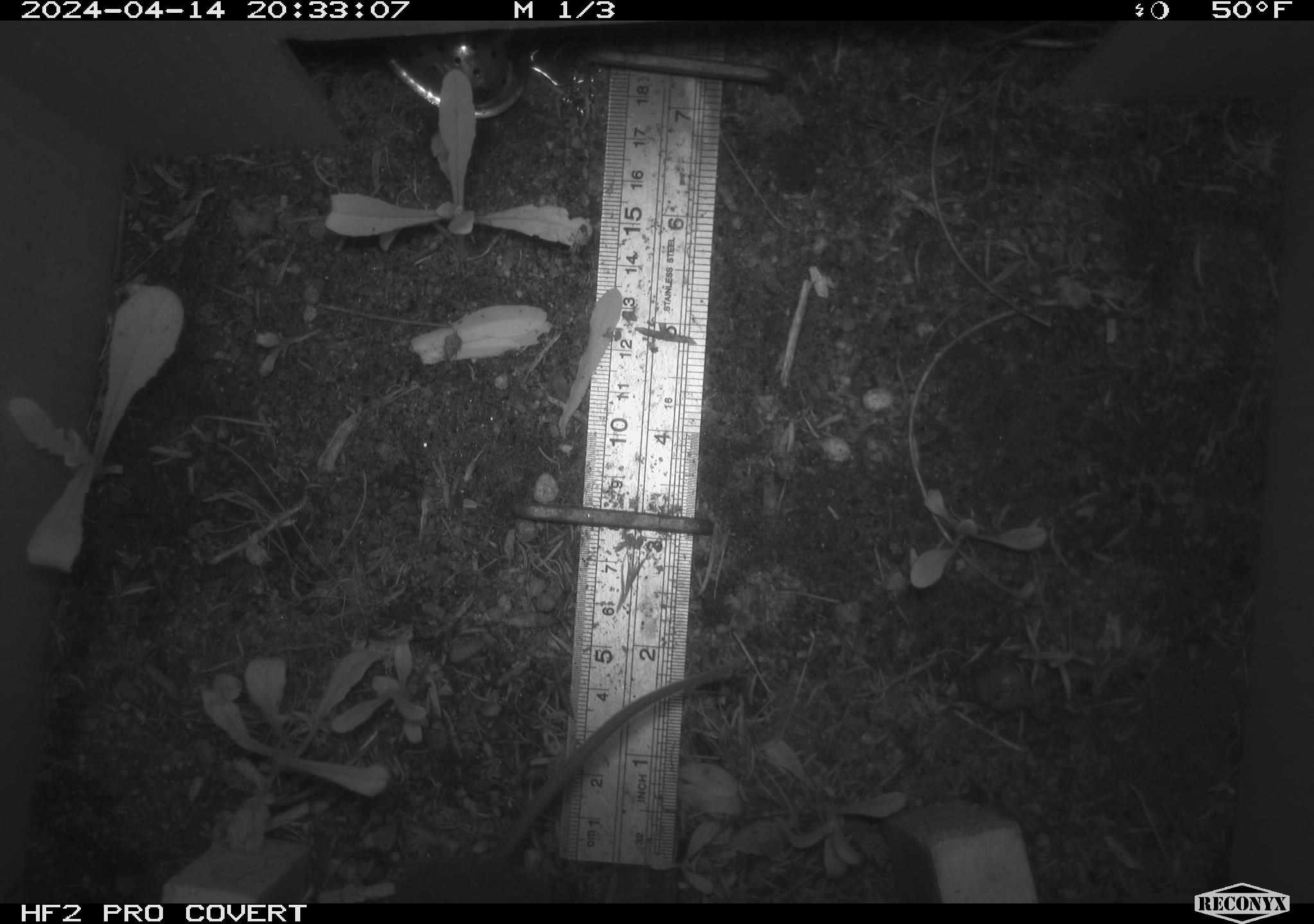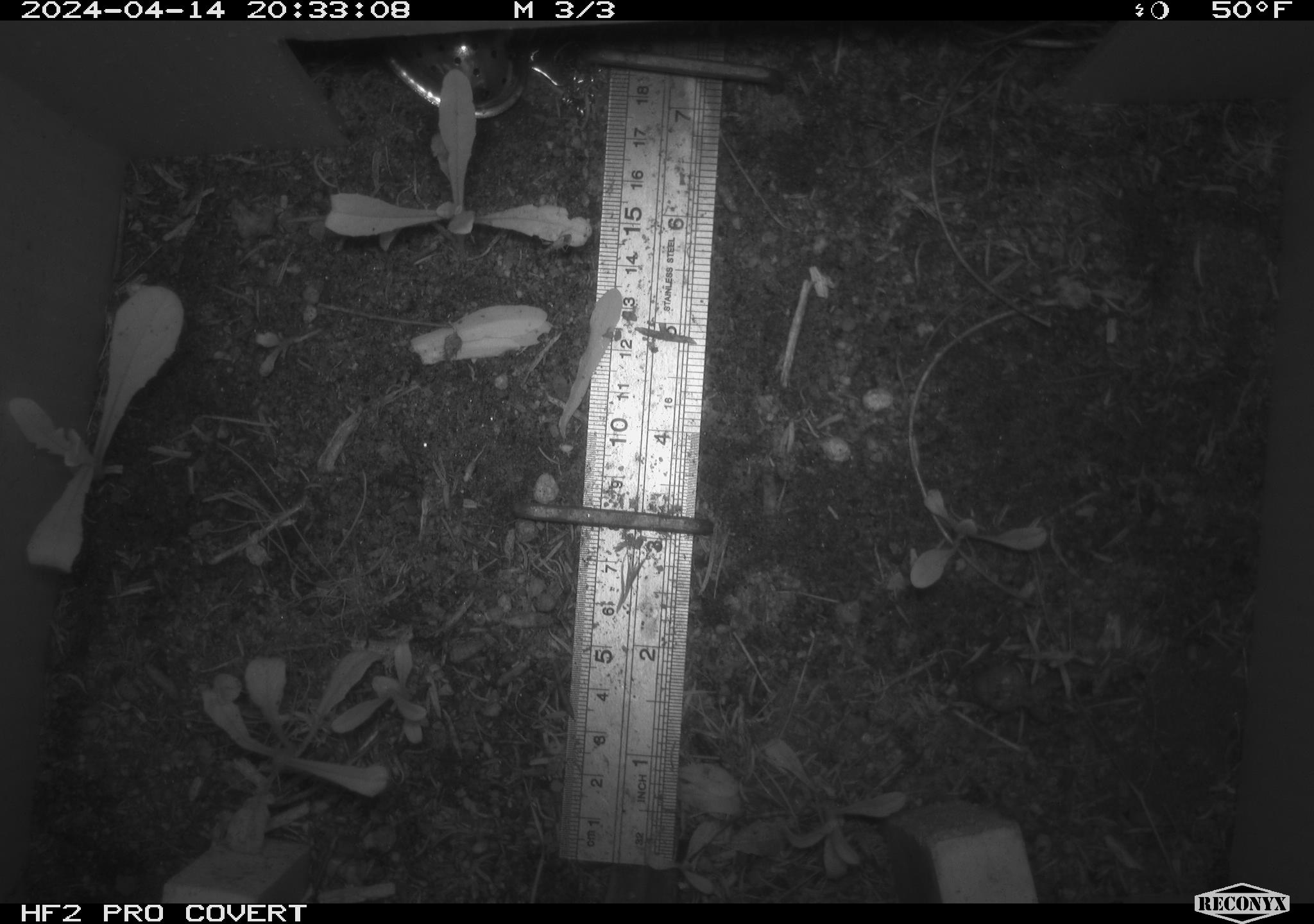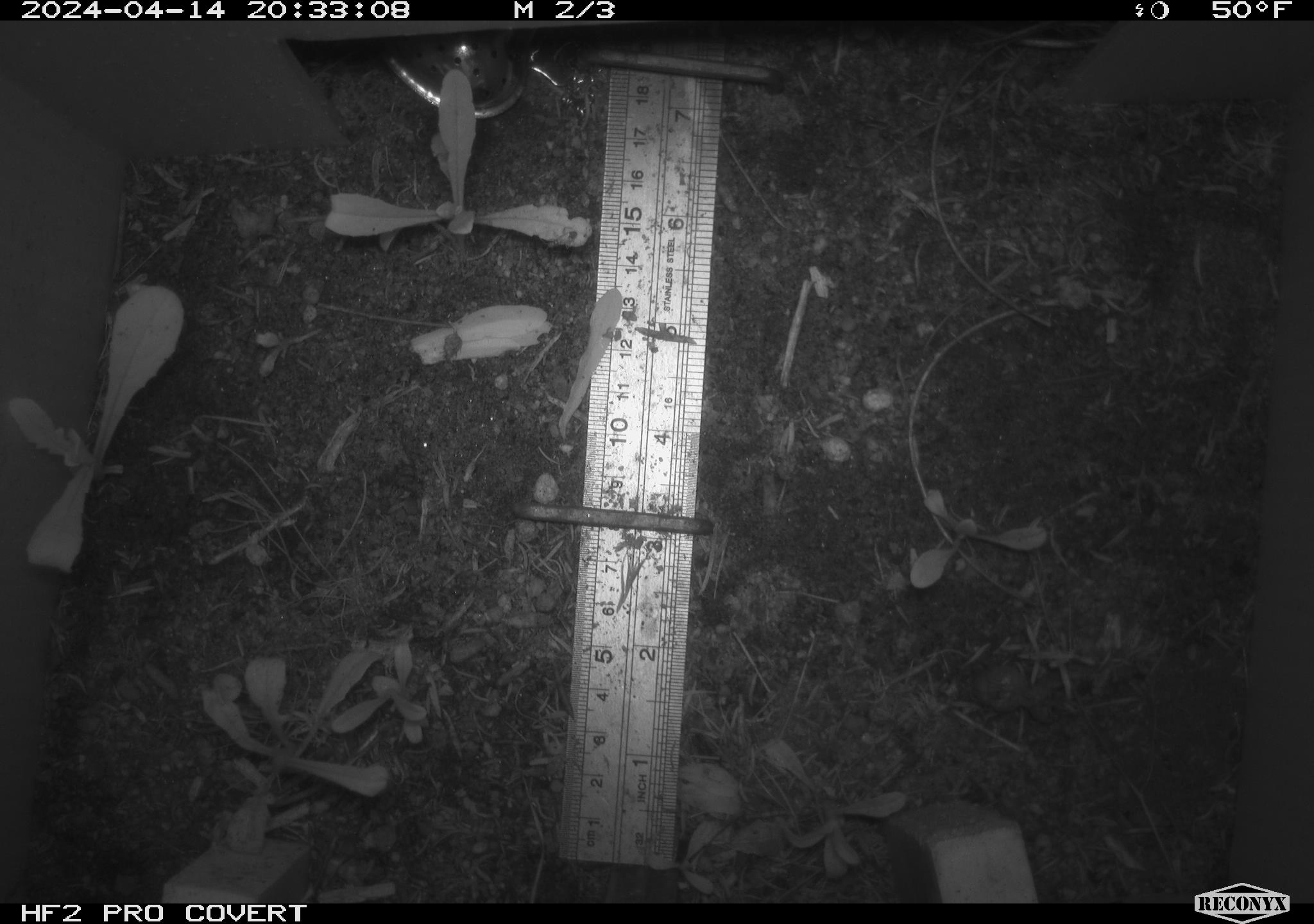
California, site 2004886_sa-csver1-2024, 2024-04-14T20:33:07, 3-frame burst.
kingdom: Animalia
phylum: Chordata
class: Mammalia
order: Rodentia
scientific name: Rodentia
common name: rodent